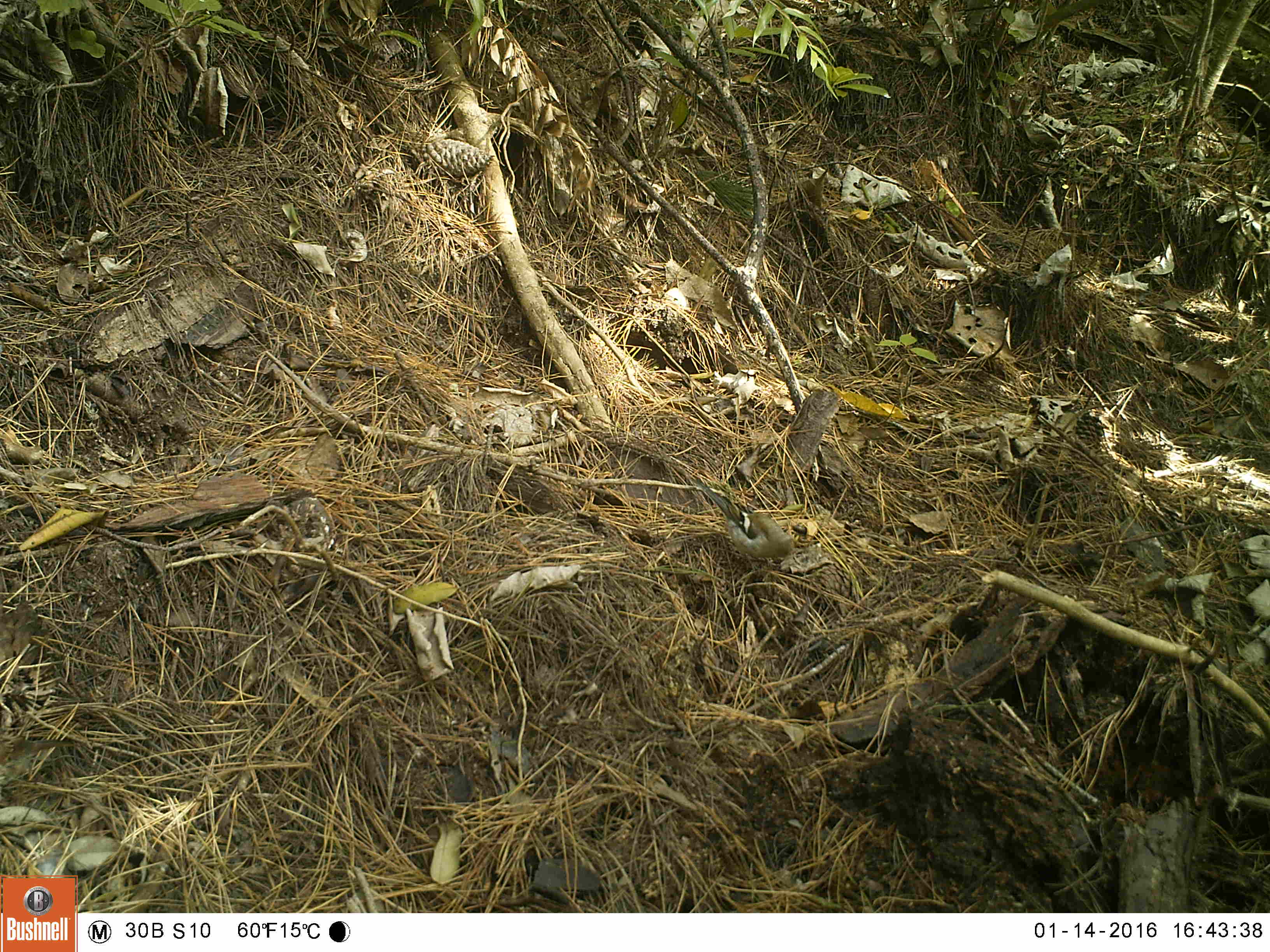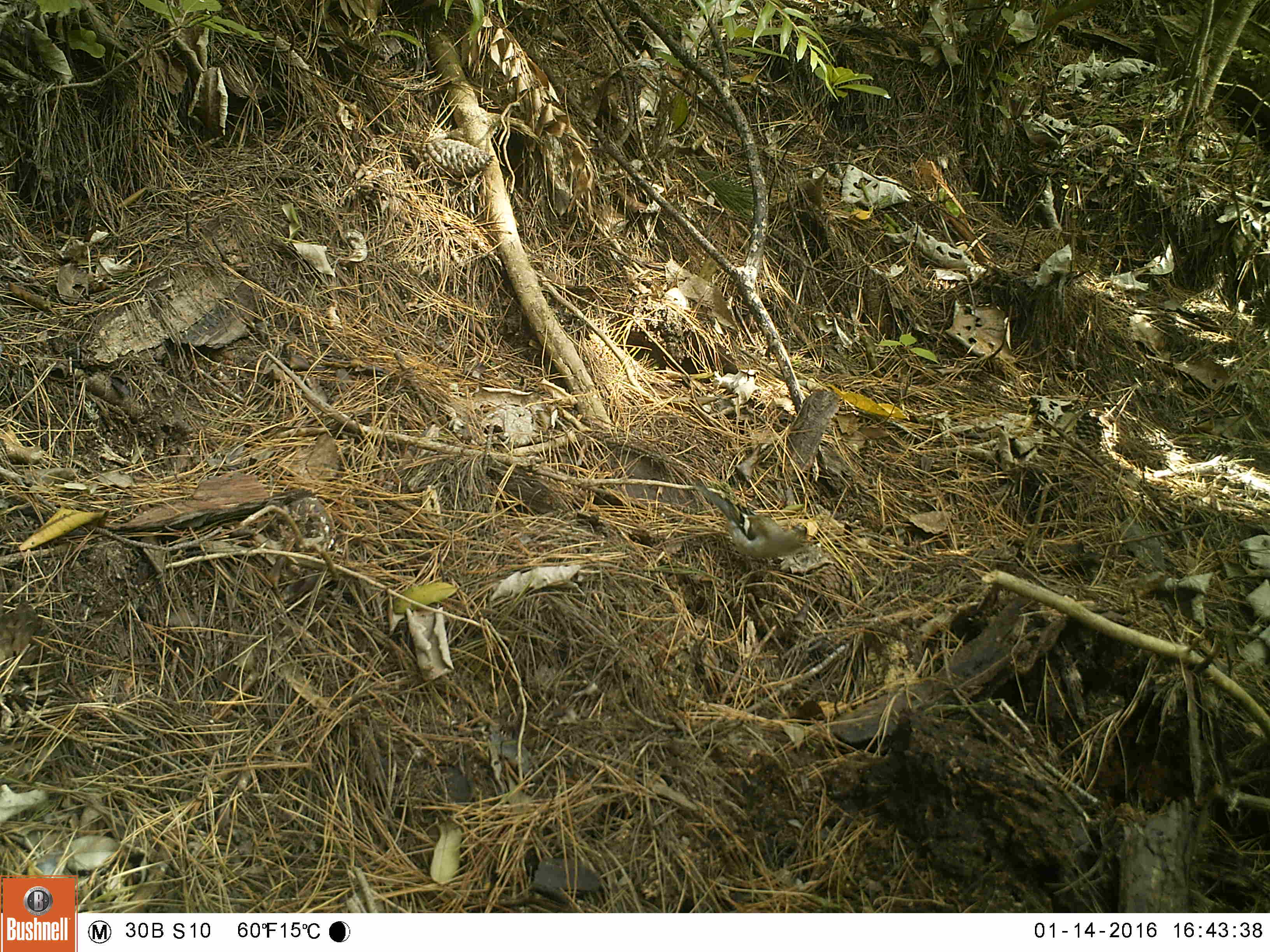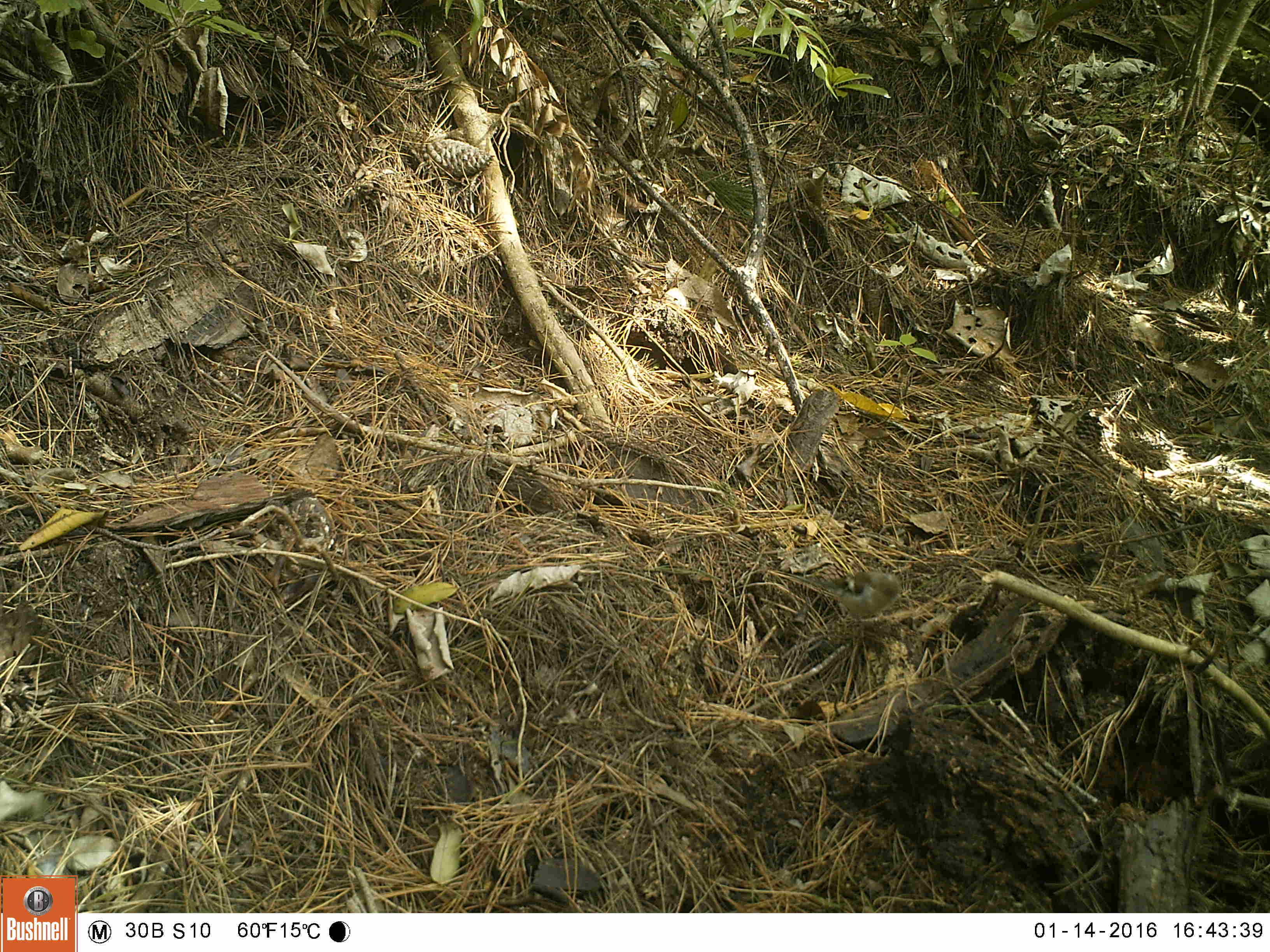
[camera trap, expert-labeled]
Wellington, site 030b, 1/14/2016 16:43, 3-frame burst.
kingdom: Animalia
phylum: Chordata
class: Aves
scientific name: Aves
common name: bird